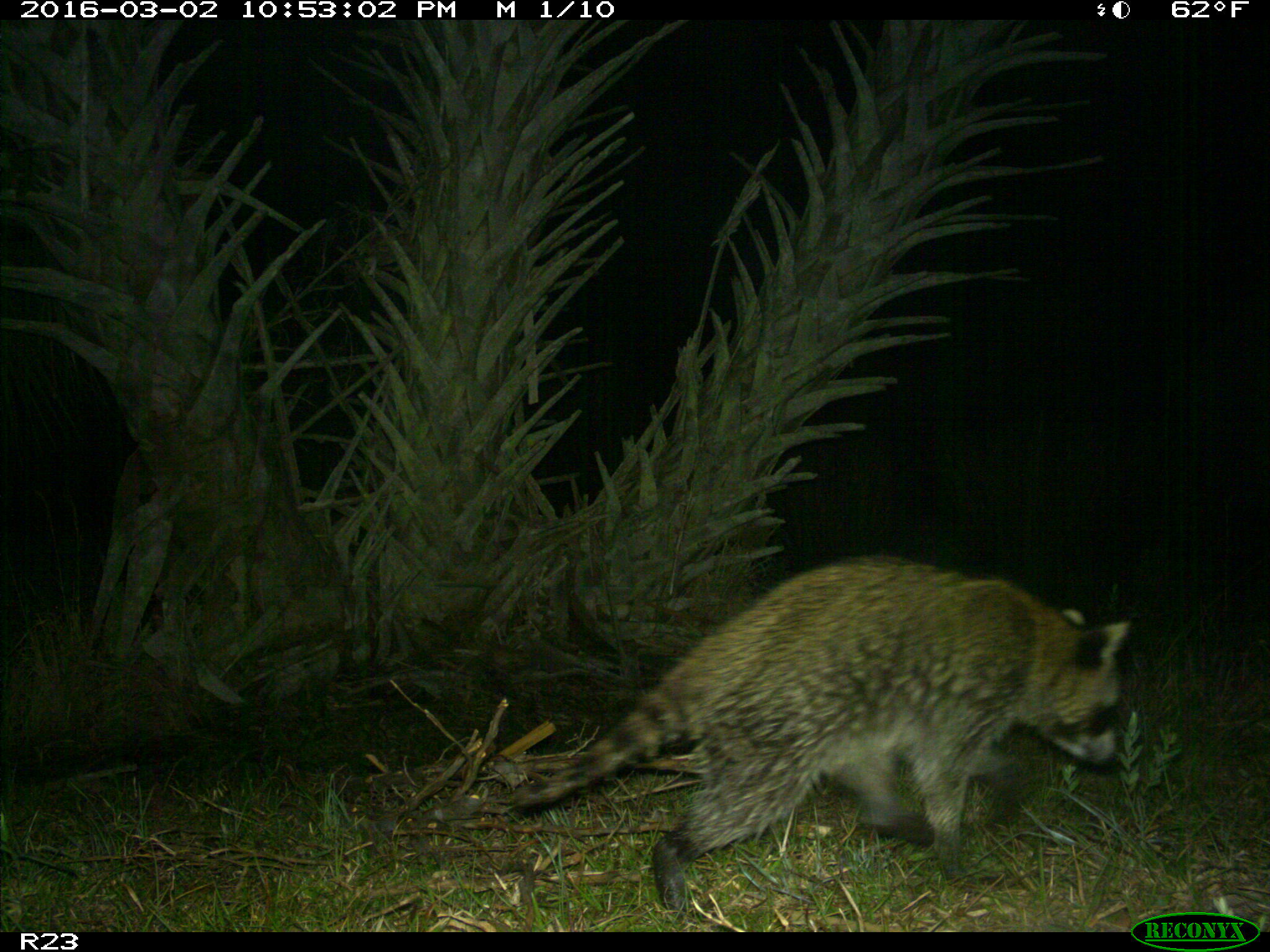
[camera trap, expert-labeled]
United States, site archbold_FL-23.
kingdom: Animalia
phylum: Chordata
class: Mammalia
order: Carnivora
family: Procyonidae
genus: Procyon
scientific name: Procyon lotor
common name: common raccoon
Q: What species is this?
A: Procyon lotor (common raccoon).